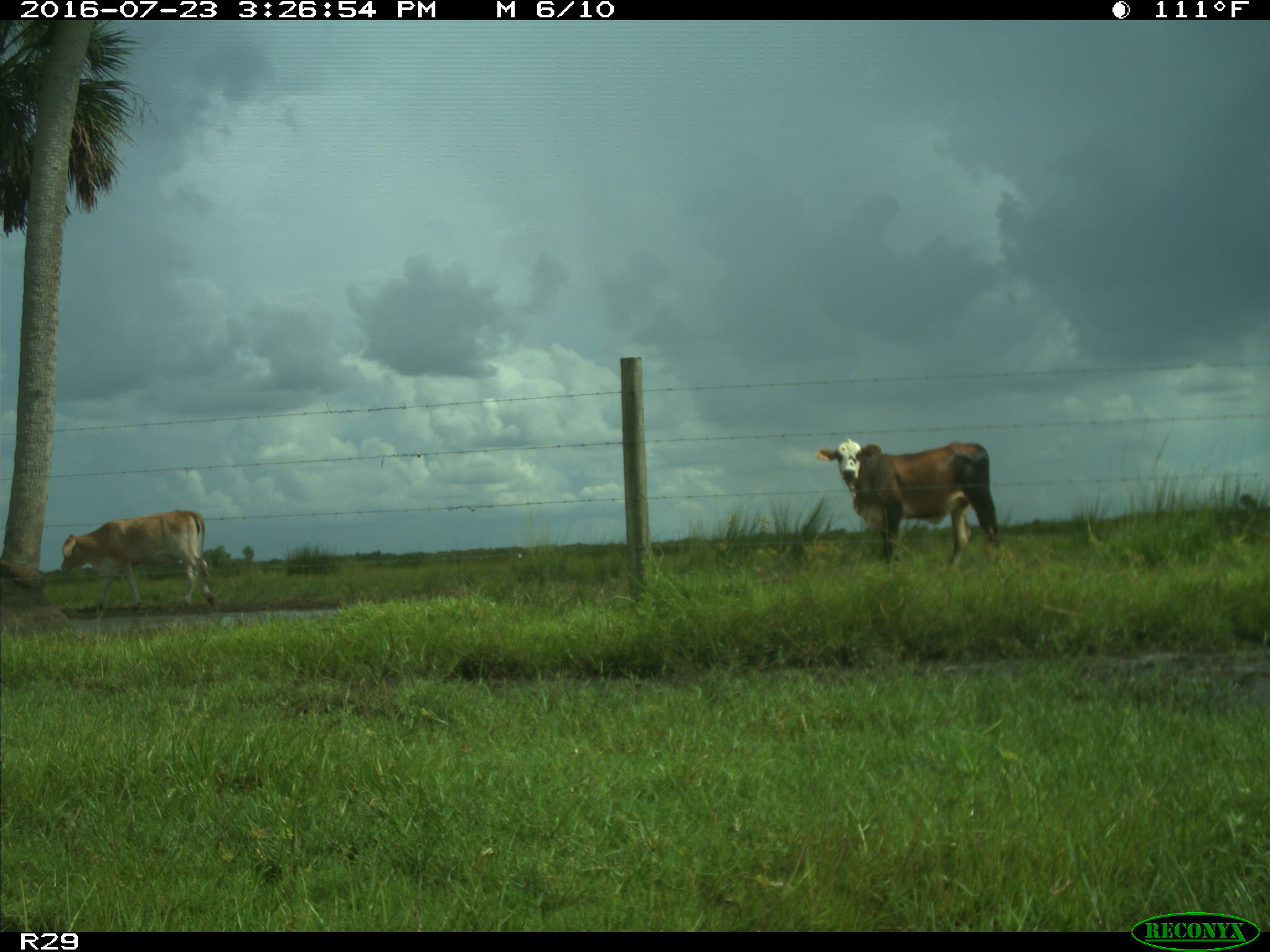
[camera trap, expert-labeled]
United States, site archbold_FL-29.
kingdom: Animalia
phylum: Chordata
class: Mammalia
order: Artiodactyla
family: Bovidae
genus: Bos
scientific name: Bos taurus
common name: domestic cow